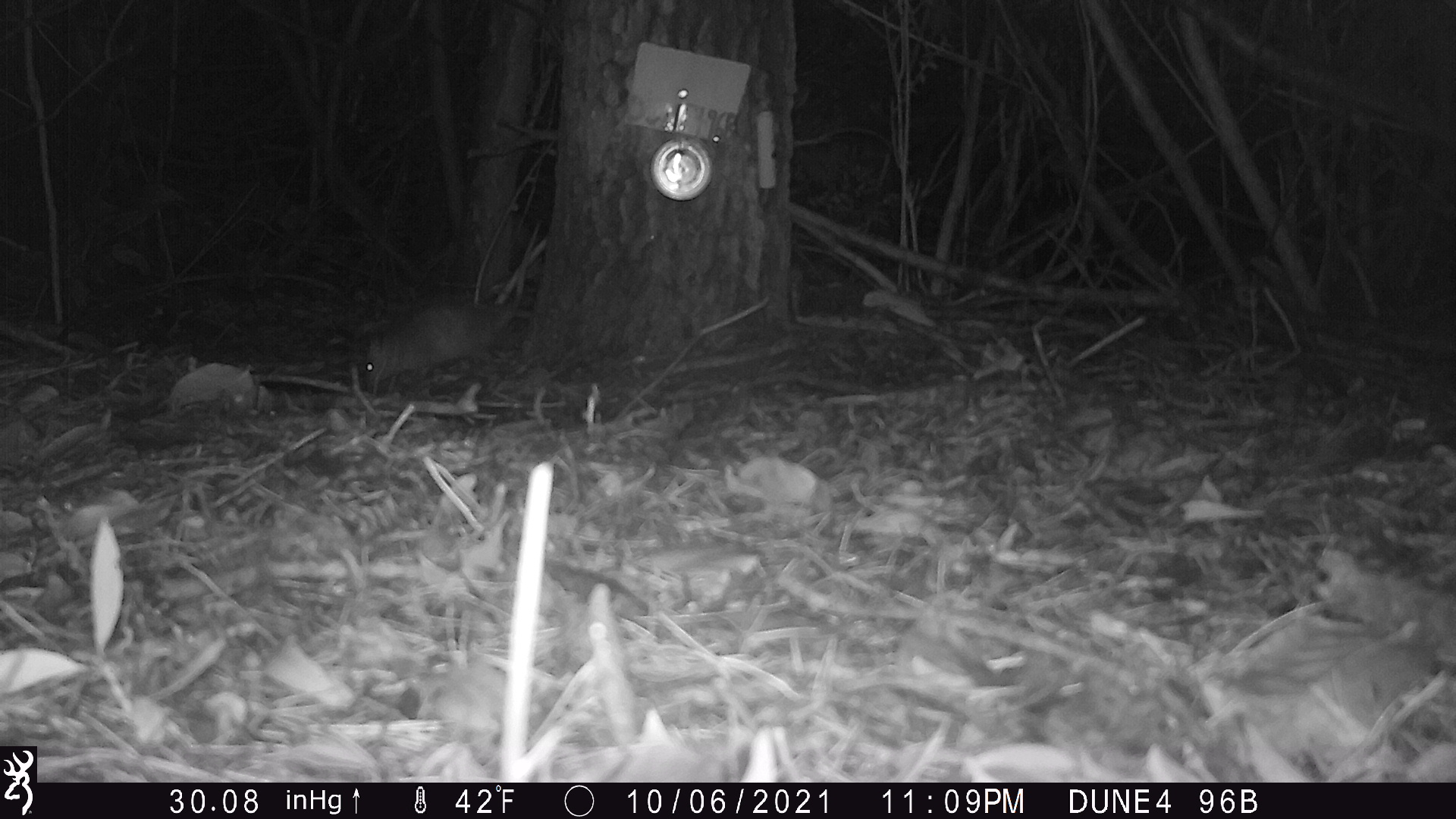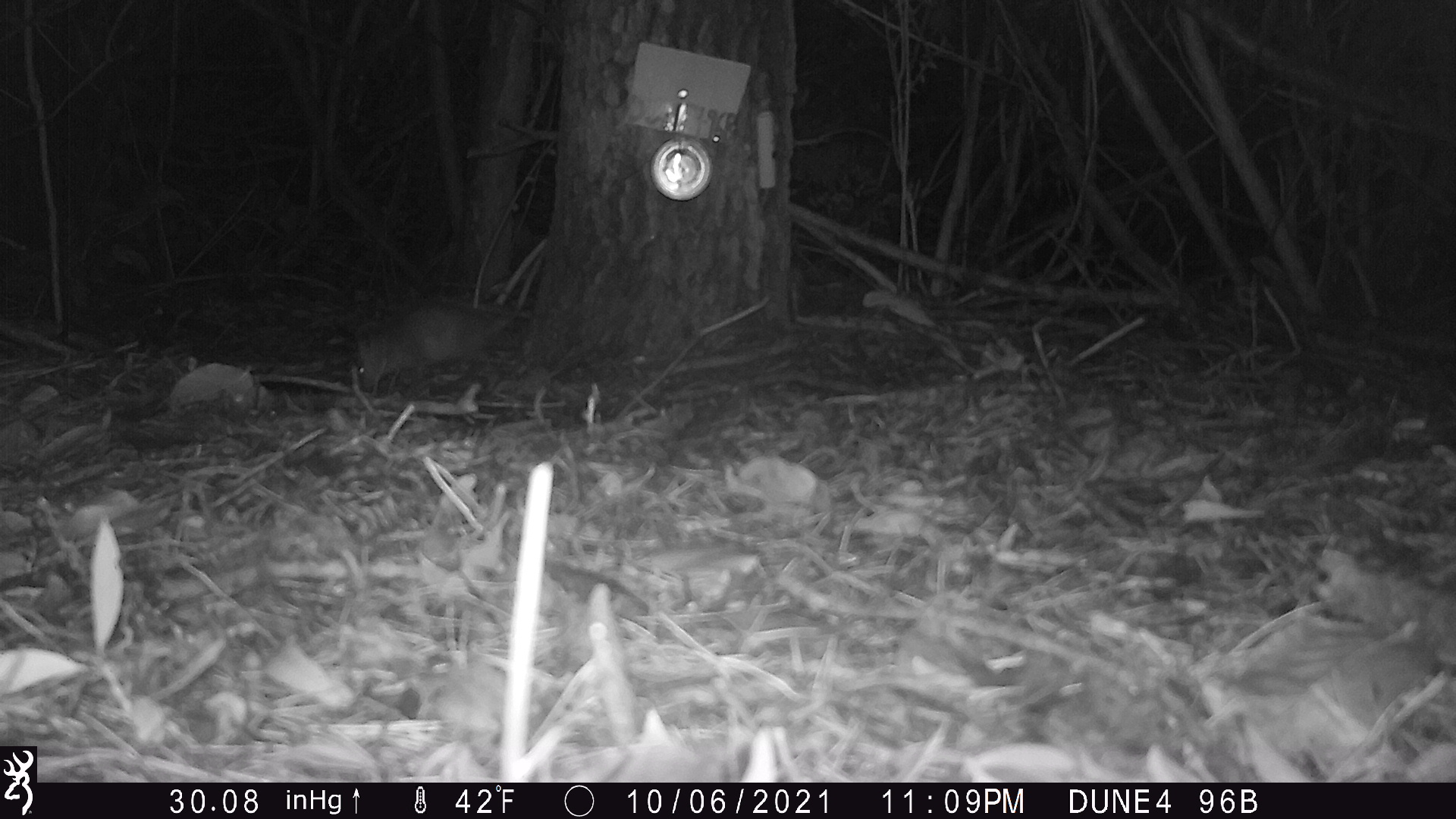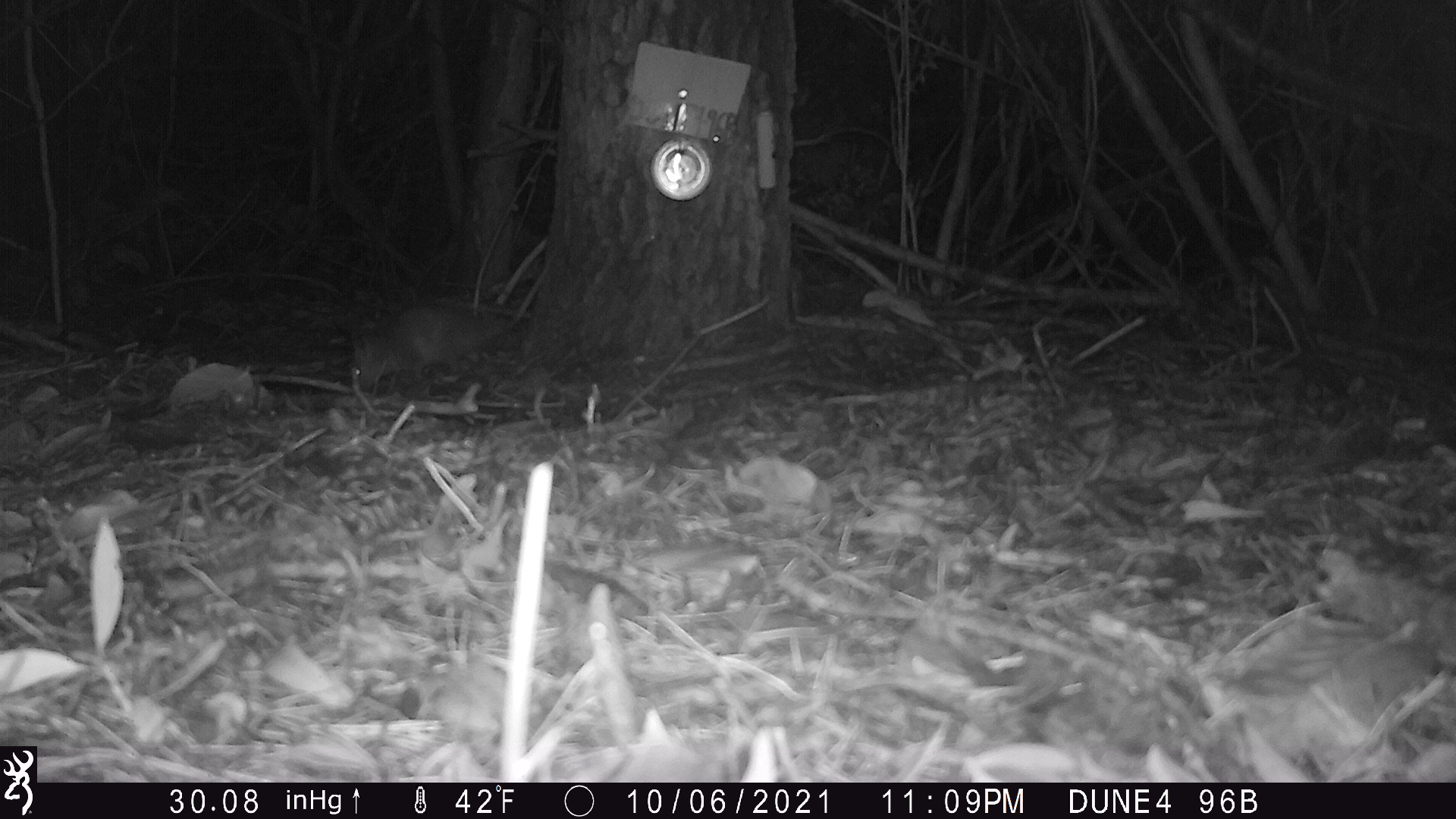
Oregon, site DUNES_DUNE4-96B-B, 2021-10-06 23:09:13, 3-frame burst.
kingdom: Animalia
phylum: Chordata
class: Mammalia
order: Didelphimorphia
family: Didelphidae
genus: Didelphis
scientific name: Didelphis virginiana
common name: virginia opossum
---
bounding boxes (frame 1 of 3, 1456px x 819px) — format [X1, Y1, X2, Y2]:
virginia opossum: [355, 279, 527, 392]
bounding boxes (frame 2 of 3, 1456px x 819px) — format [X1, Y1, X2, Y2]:
virginia opossum: [355, 255, 544, 389]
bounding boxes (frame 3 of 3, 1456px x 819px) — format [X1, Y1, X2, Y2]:
virginia opossum: [343, 263, 554, 396]